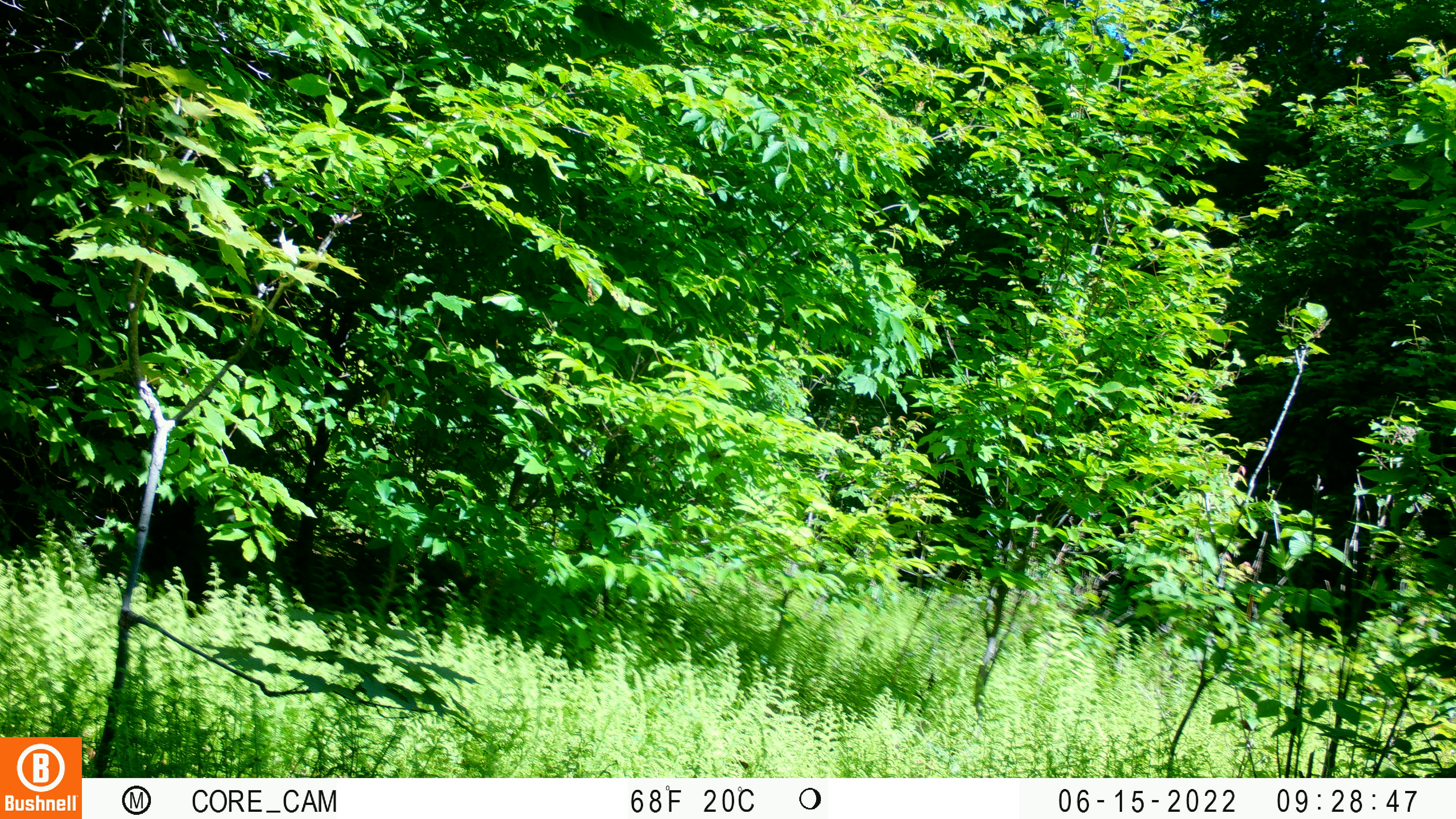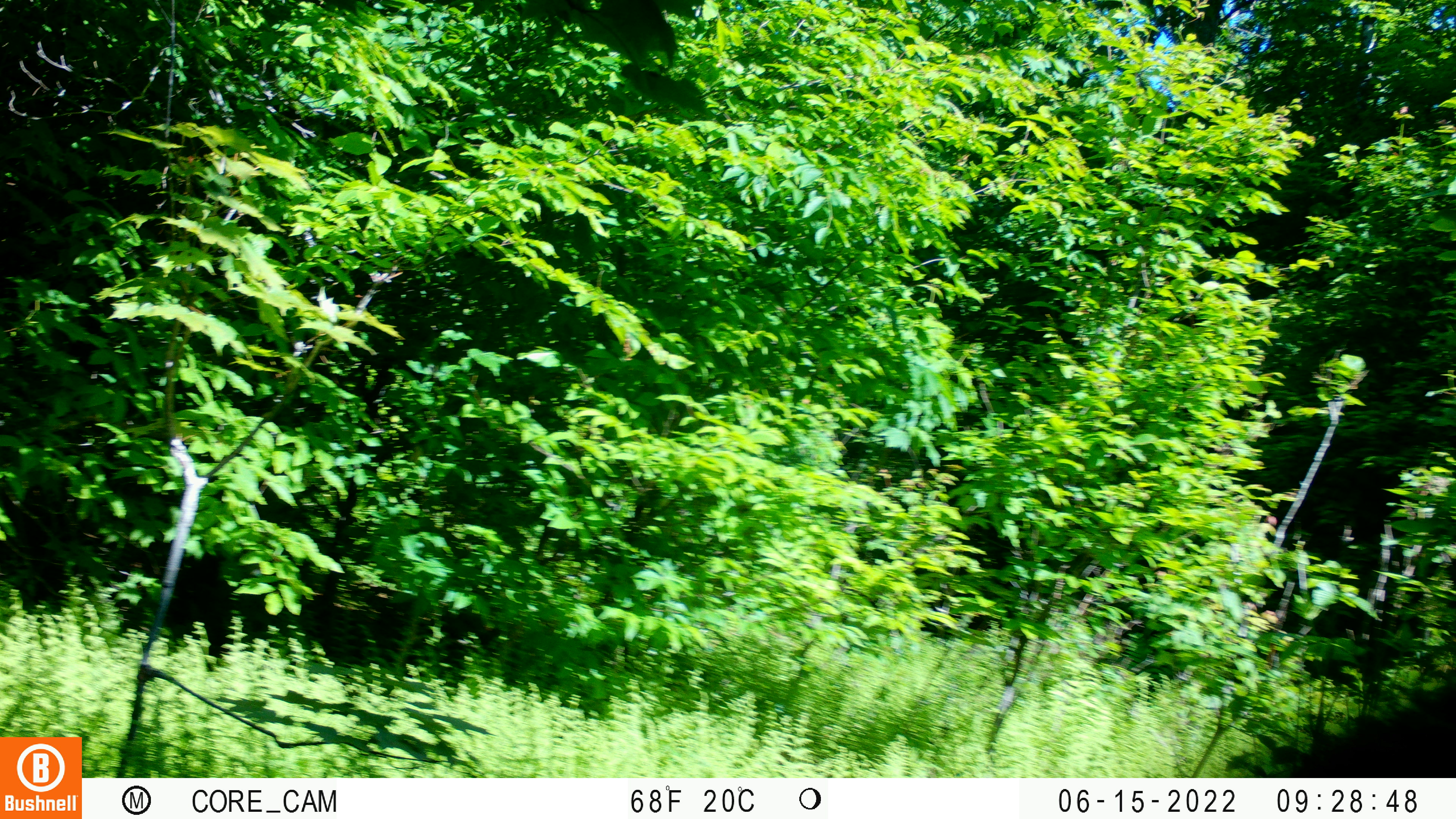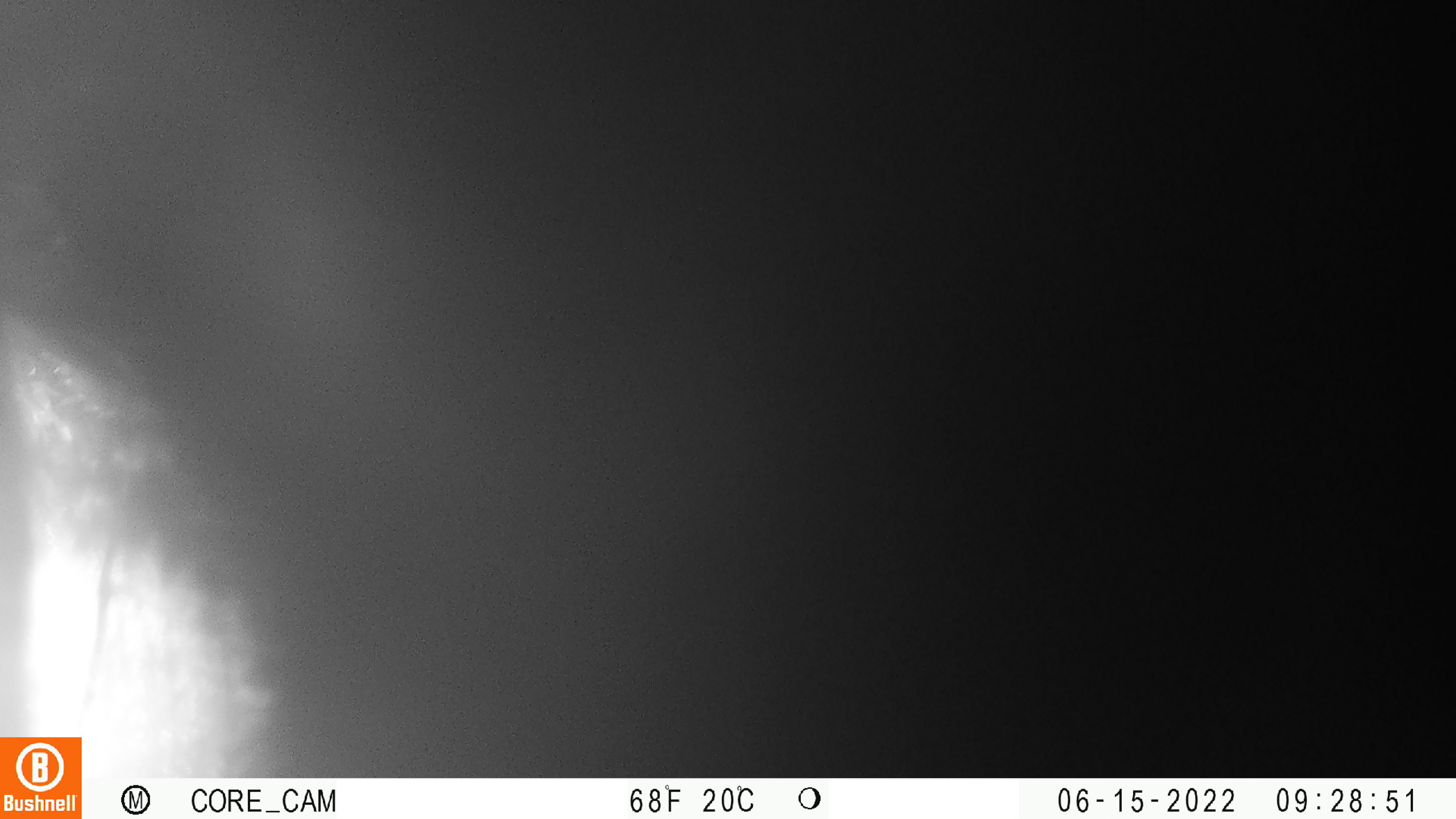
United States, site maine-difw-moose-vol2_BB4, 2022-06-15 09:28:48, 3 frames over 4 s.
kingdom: Animalia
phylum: Chordata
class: Mammalia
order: Carnivora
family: Ursidae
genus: Ursus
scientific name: Ursus americanus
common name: black bear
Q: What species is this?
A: Black bear (Ursus americanus).